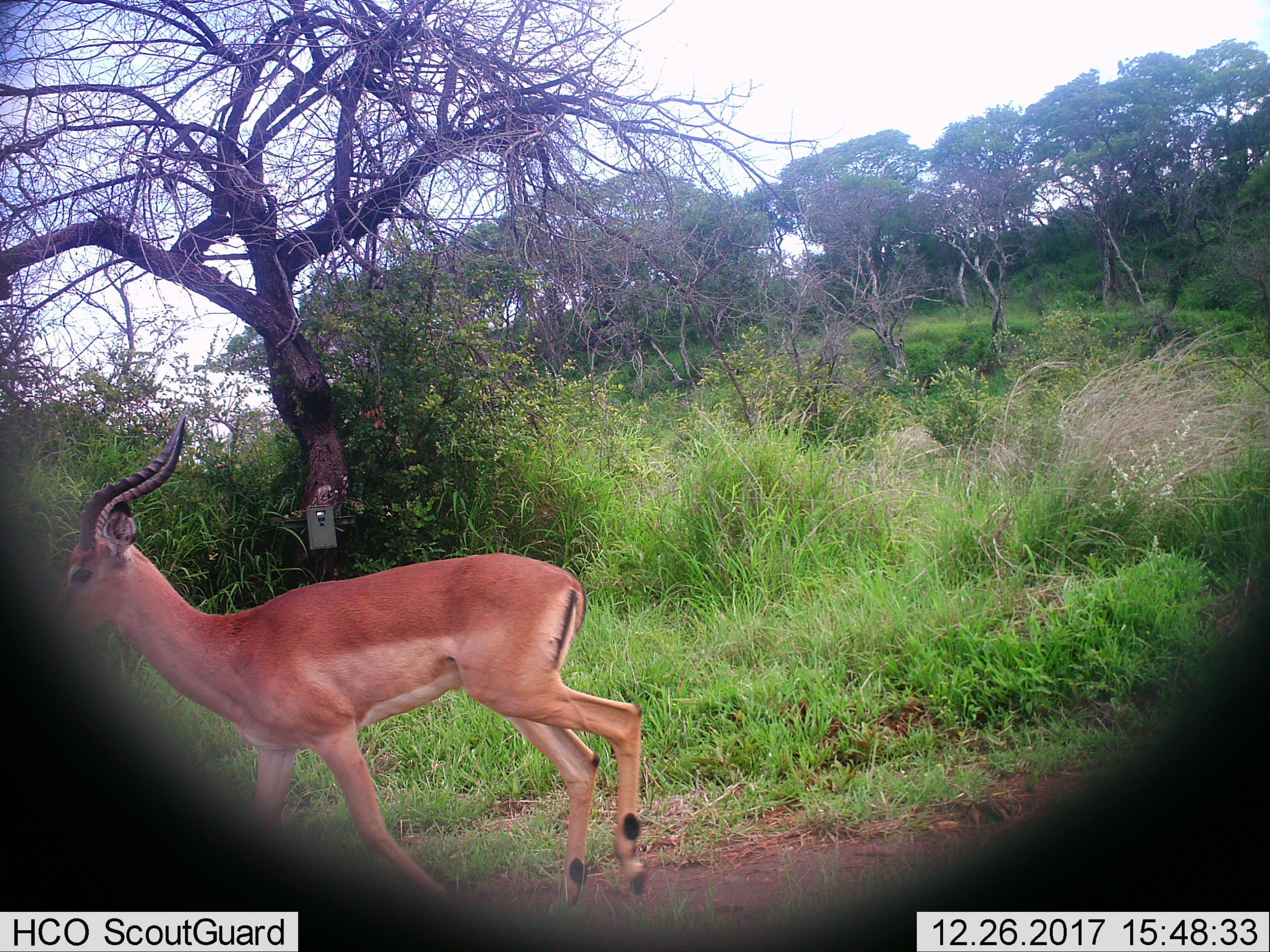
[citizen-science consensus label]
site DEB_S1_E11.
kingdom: Animalia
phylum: Chordata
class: Mammalia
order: Artiodactyla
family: Bovidae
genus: Aepyceros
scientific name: Aepyceros melampus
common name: impala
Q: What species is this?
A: Impala (Aepyceros melampus).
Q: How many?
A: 1.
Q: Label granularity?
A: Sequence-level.